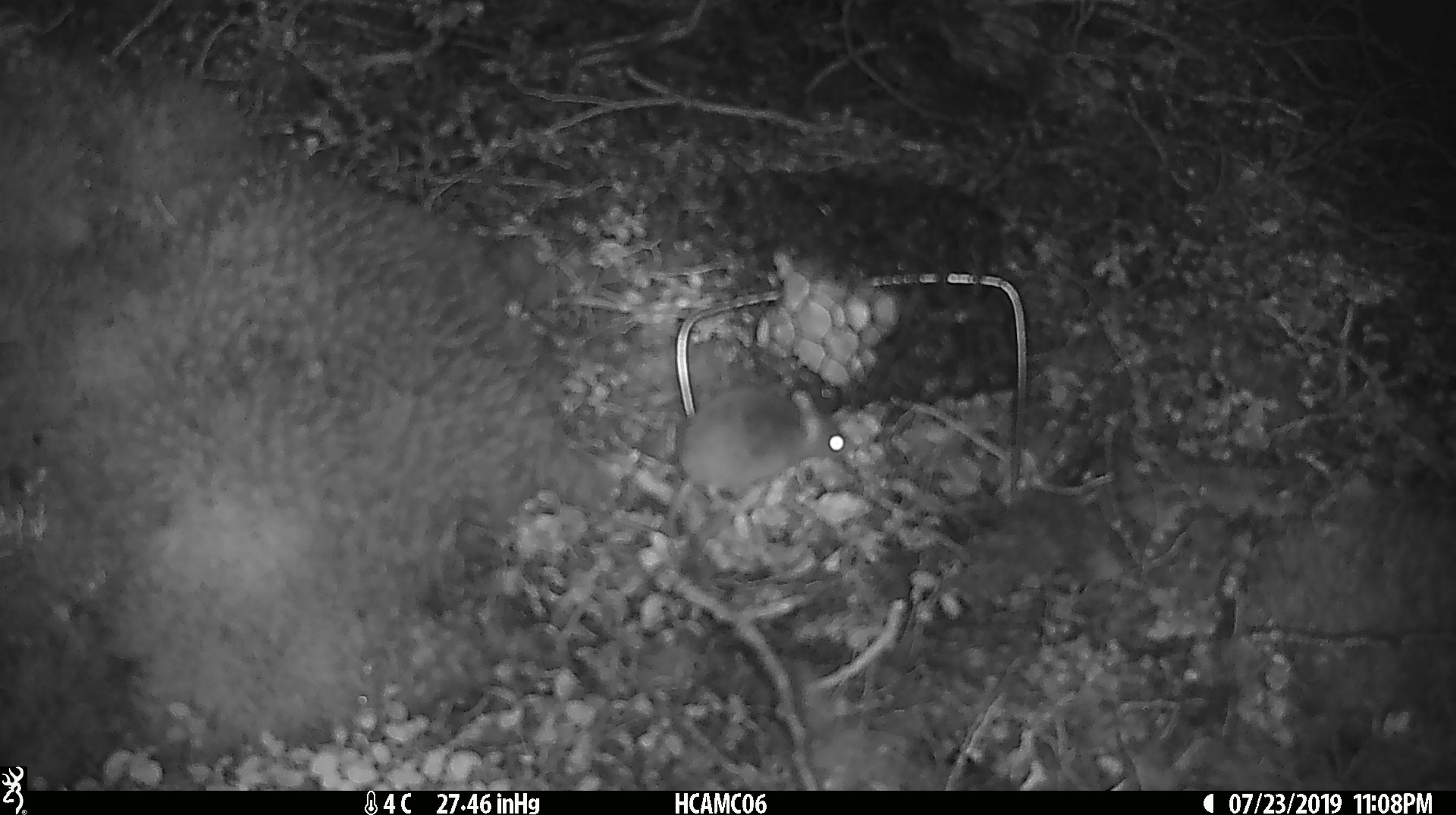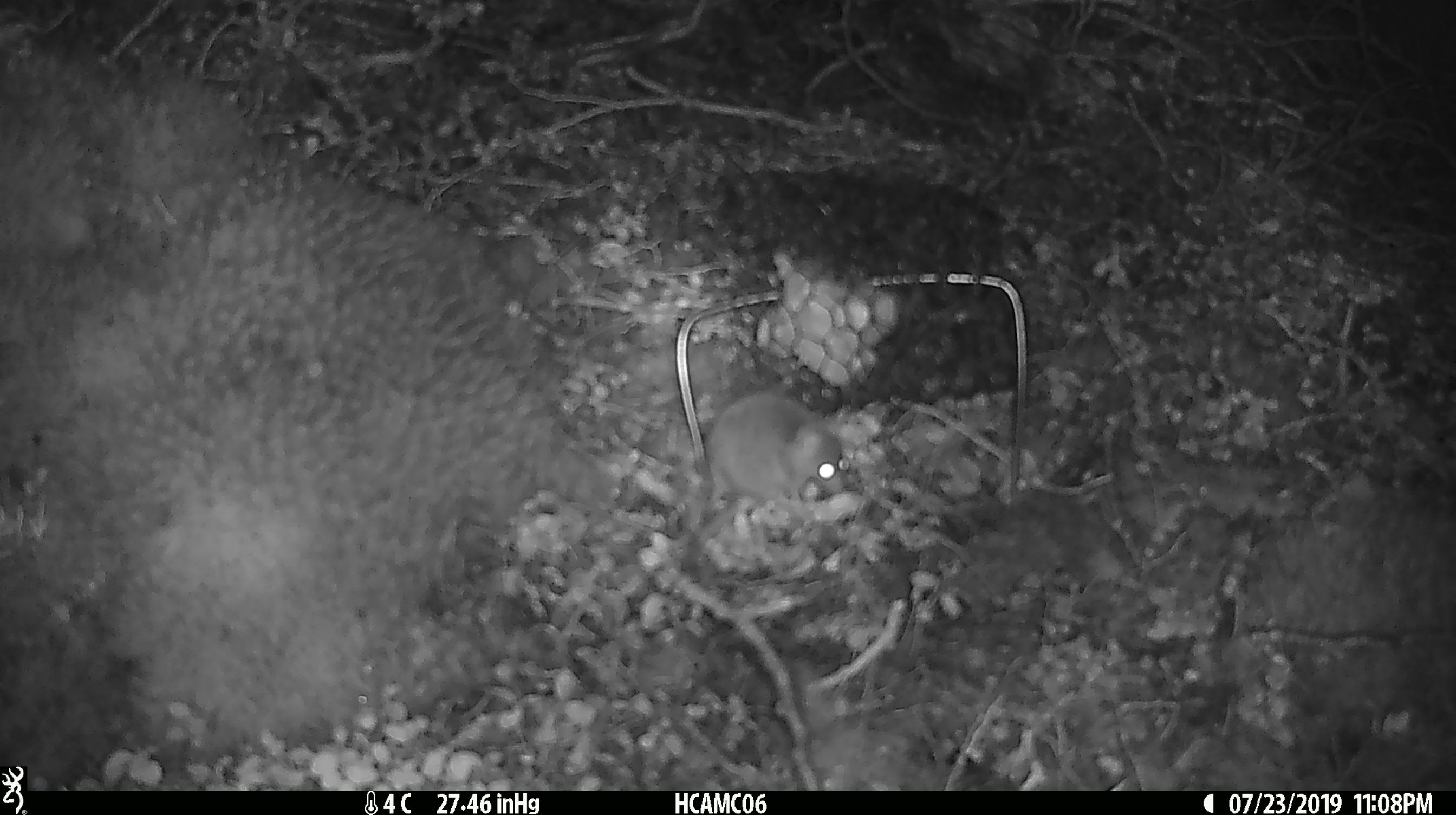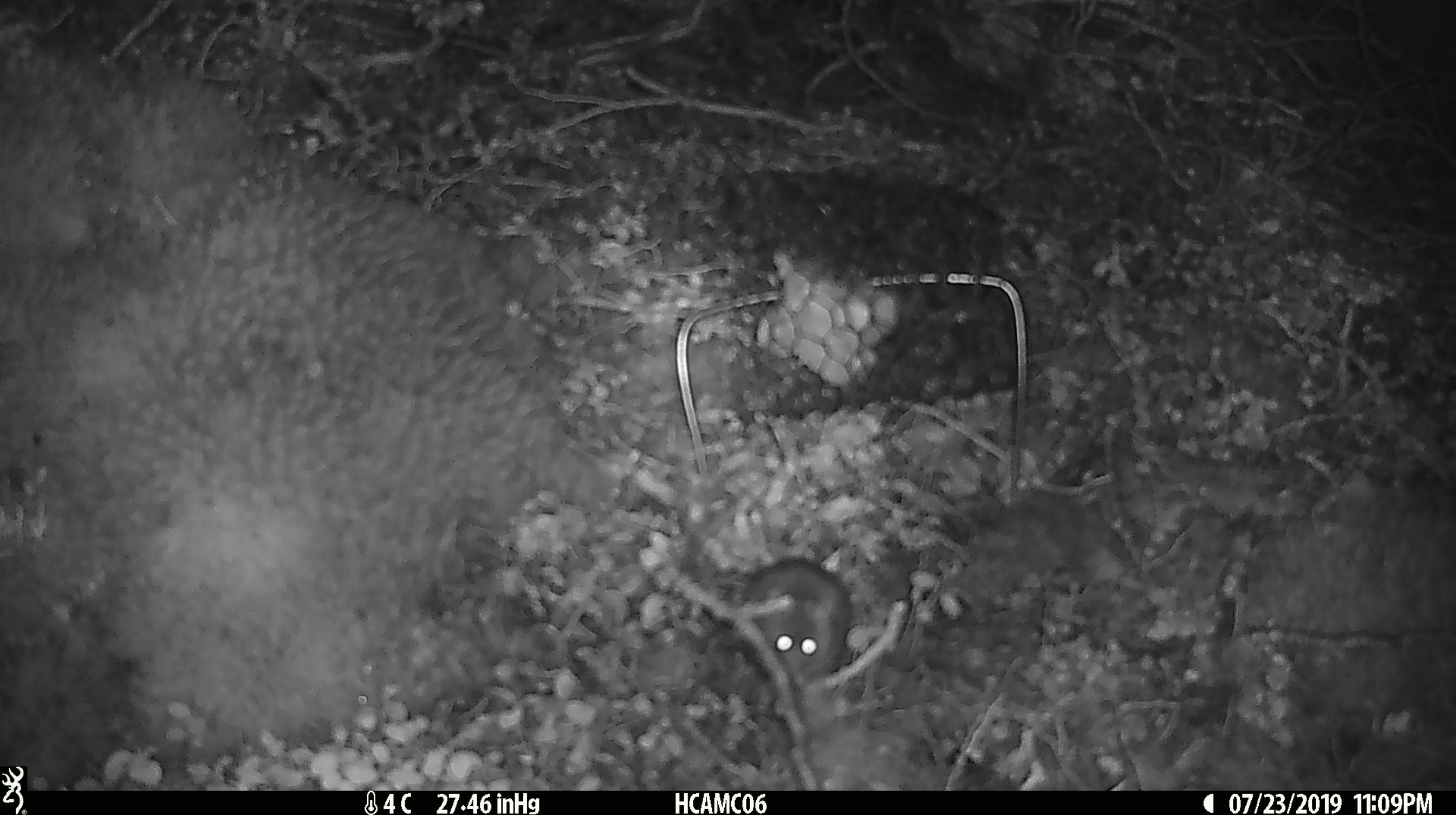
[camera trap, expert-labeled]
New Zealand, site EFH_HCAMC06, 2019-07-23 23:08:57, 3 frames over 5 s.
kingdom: Animalia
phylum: Chordata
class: Mammalia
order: Rodentia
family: Muridae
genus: Mus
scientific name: Mus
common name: mouse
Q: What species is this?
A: Mouse (Mus).